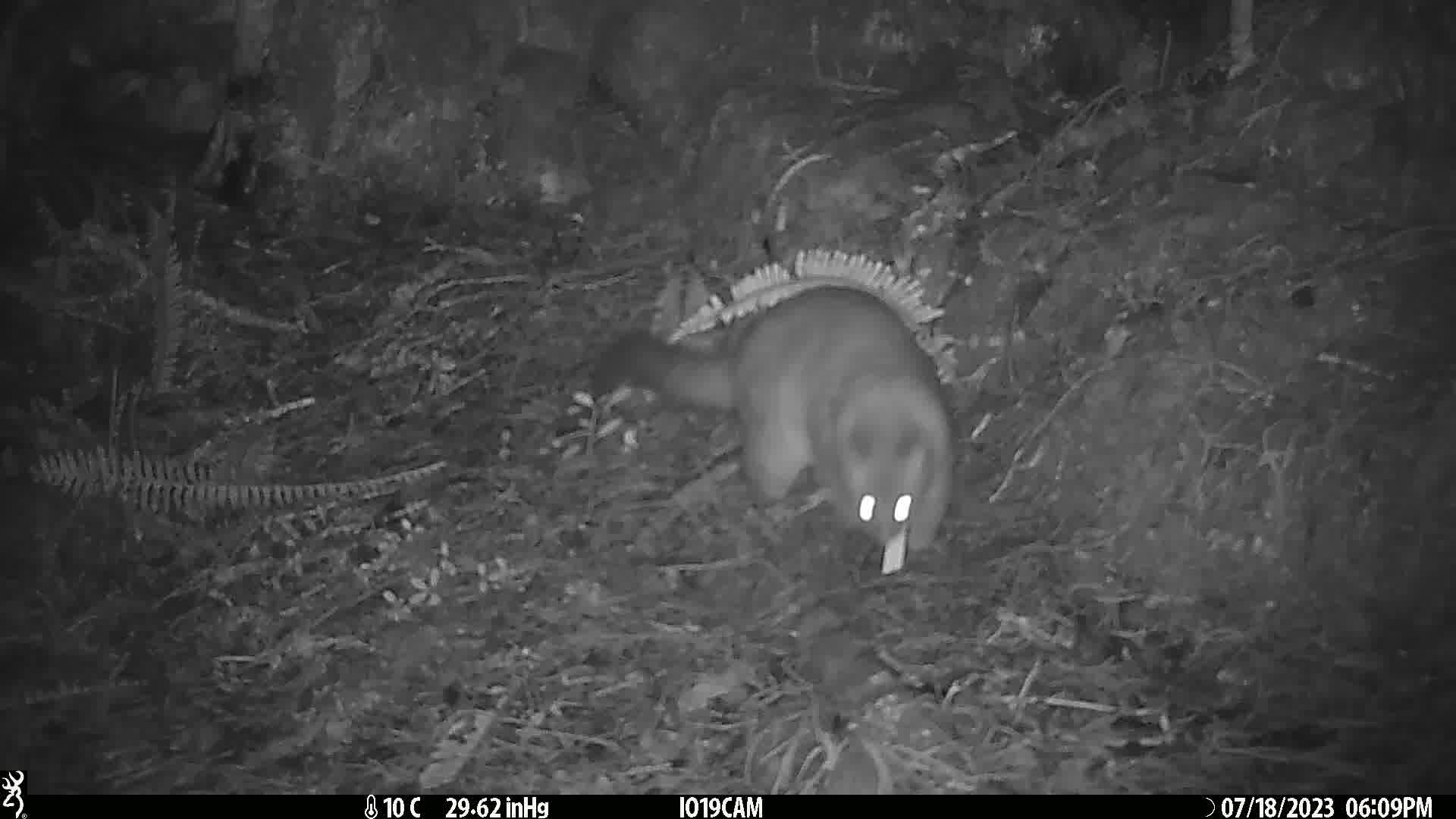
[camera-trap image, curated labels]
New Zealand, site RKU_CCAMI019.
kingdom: Animalia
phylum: Chordata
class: Mammalia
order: Diprotodontia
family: Phalangeridae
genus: Trichosurus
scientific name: Trichosurus vulpecula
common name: common brushtail possum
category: possum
Possum (common brushtail possum) (Trichosurus vulpecula).